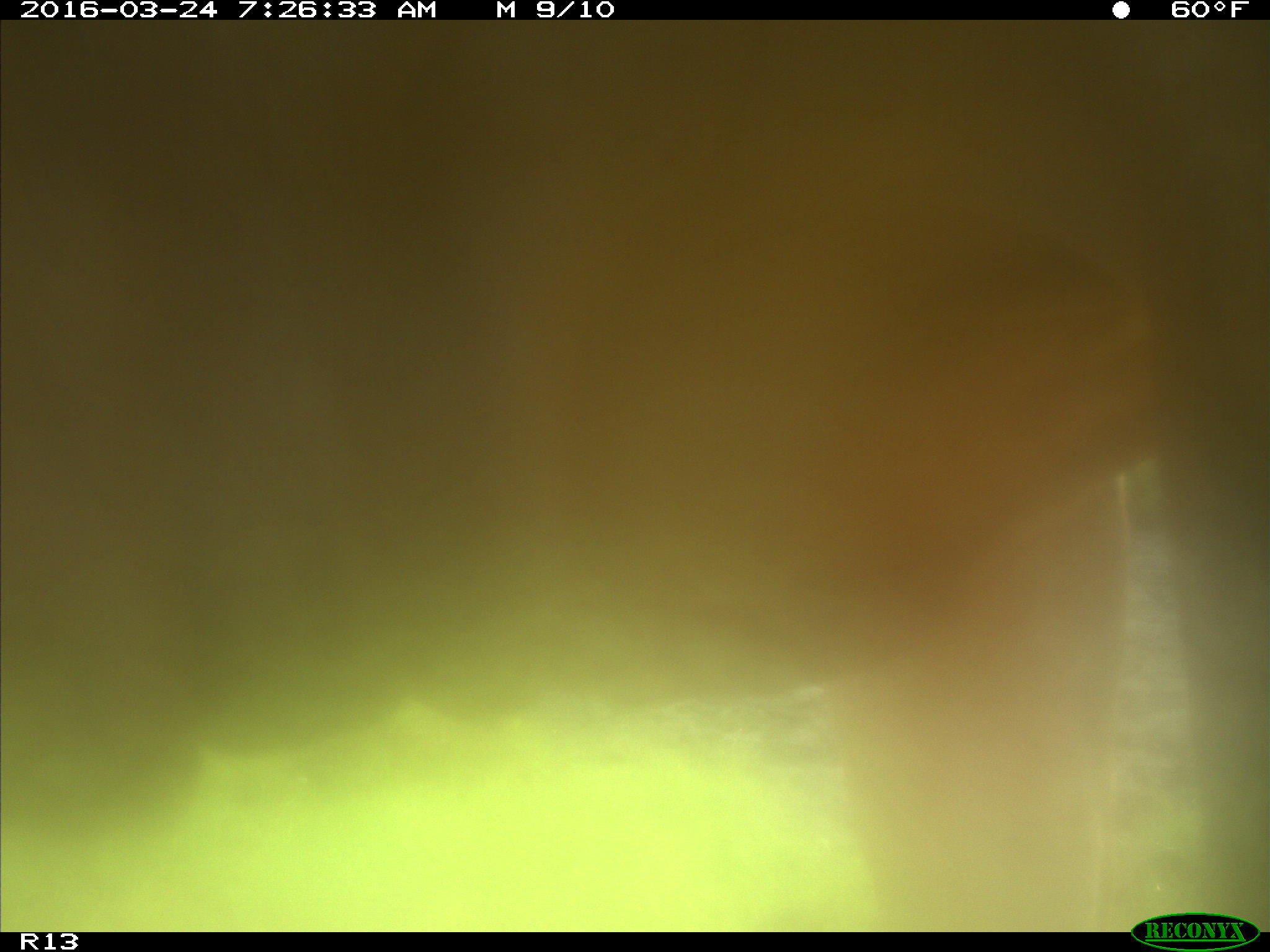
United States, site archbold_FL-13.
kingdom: Animalia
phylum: Chordata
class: Mammalia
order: Artiodactyla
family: Bovidae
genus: Bos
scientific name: Bos taurus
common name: domestic cow